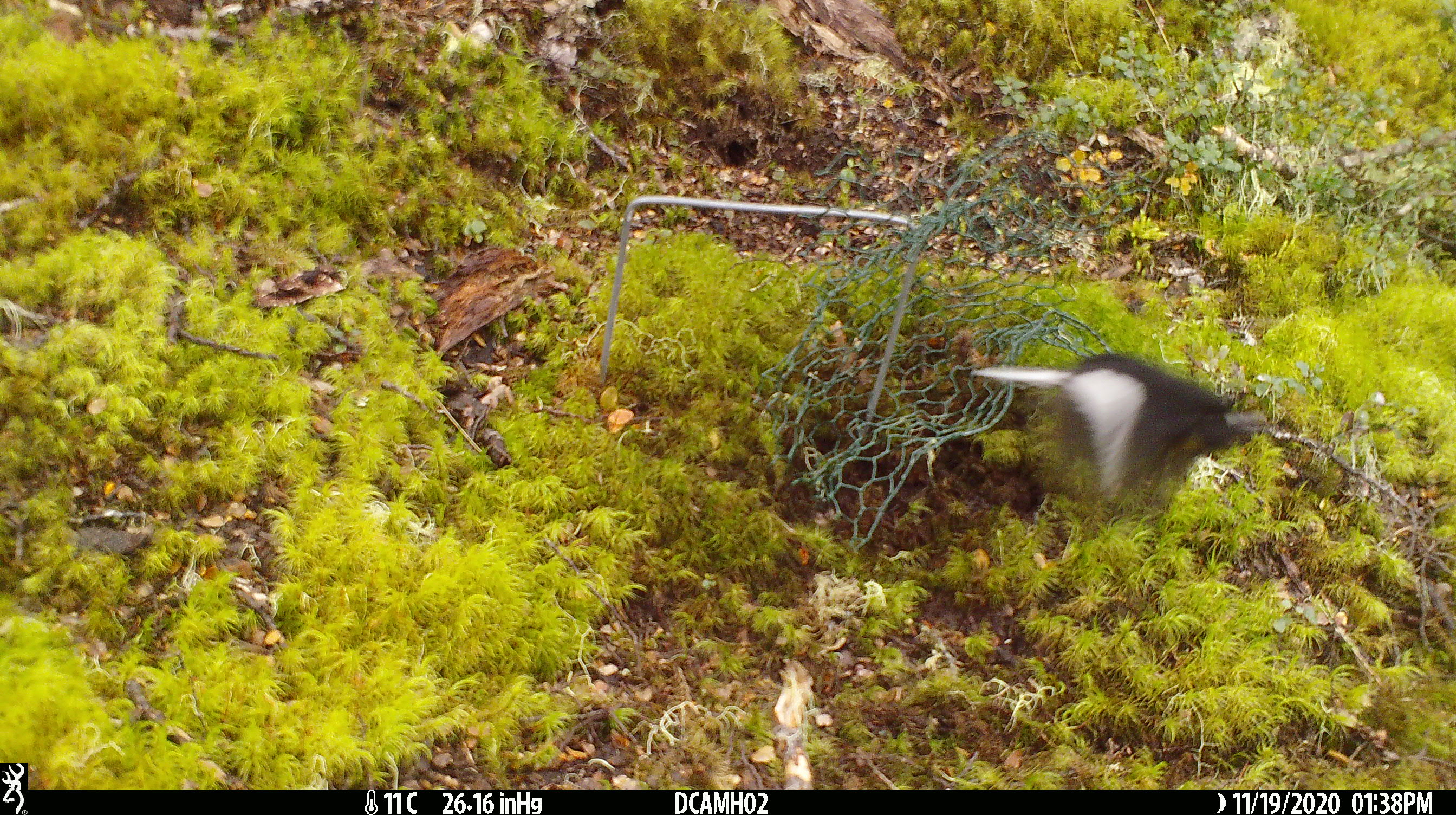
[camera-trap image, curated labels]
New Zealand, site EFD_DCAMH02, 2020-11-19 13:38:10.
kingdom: Animalia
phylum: Chordata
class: Aves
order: Passeriformes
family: Petroicidae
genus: Petroica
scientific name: Petroica macrocephala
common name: tomtit